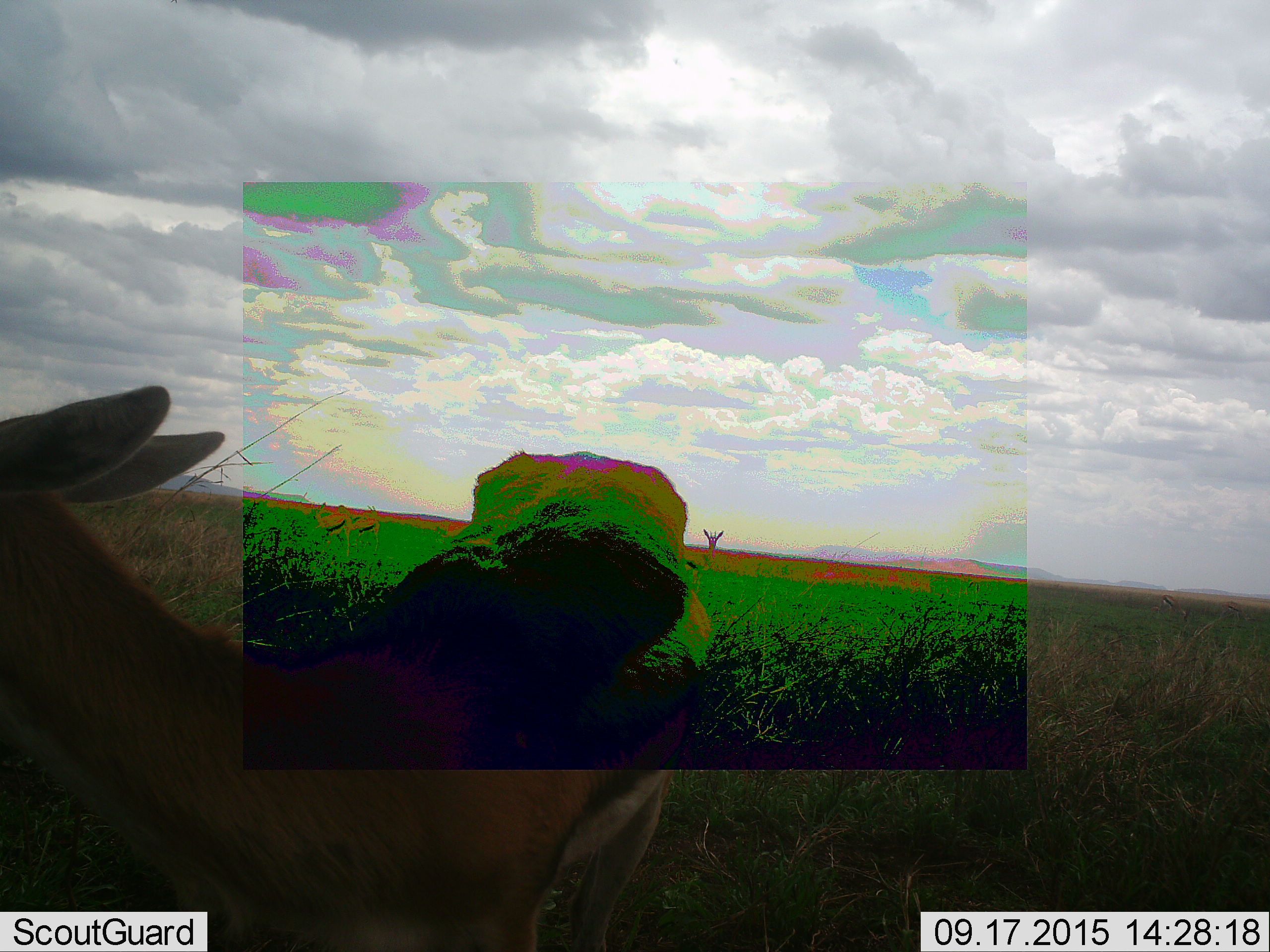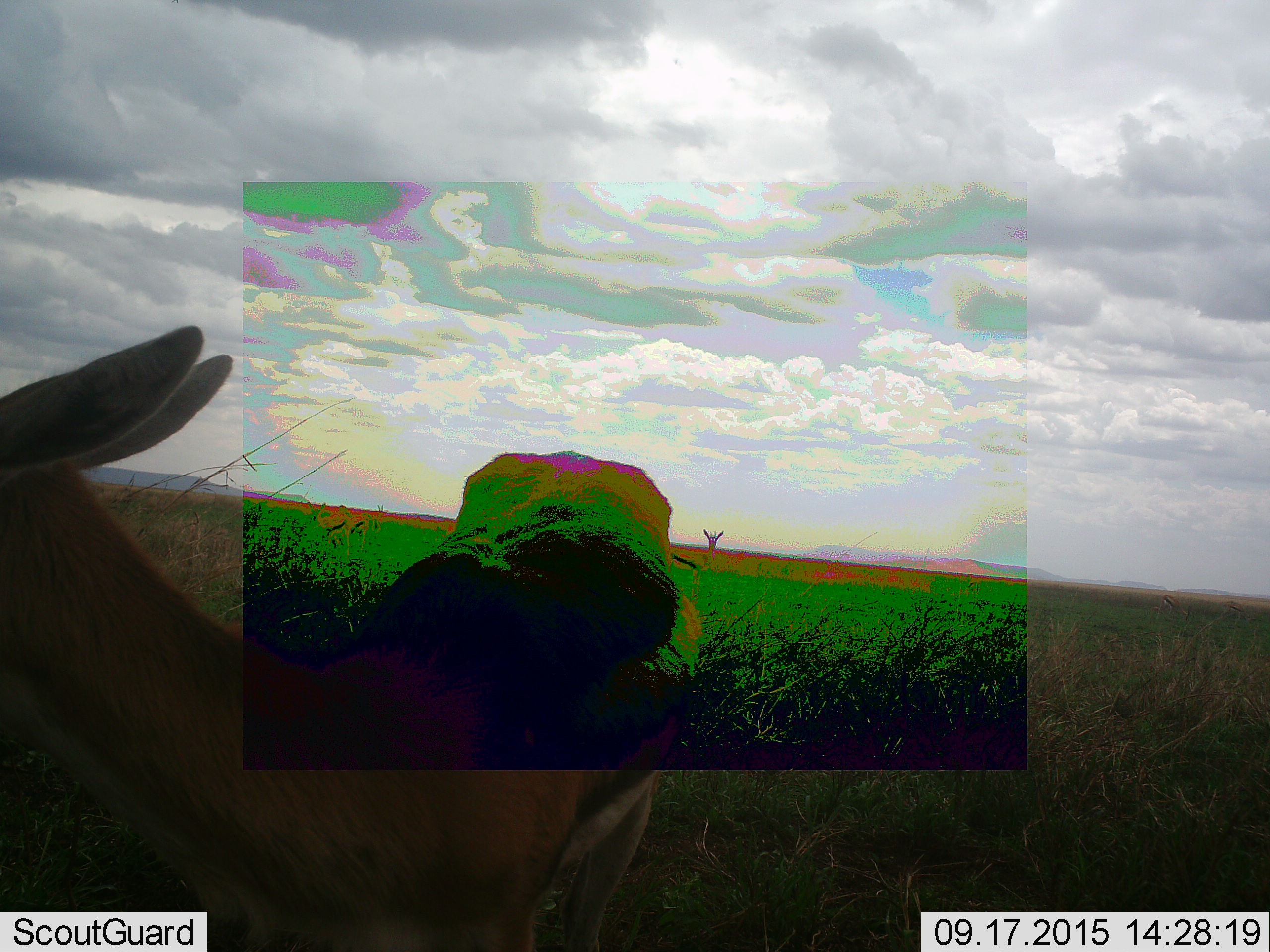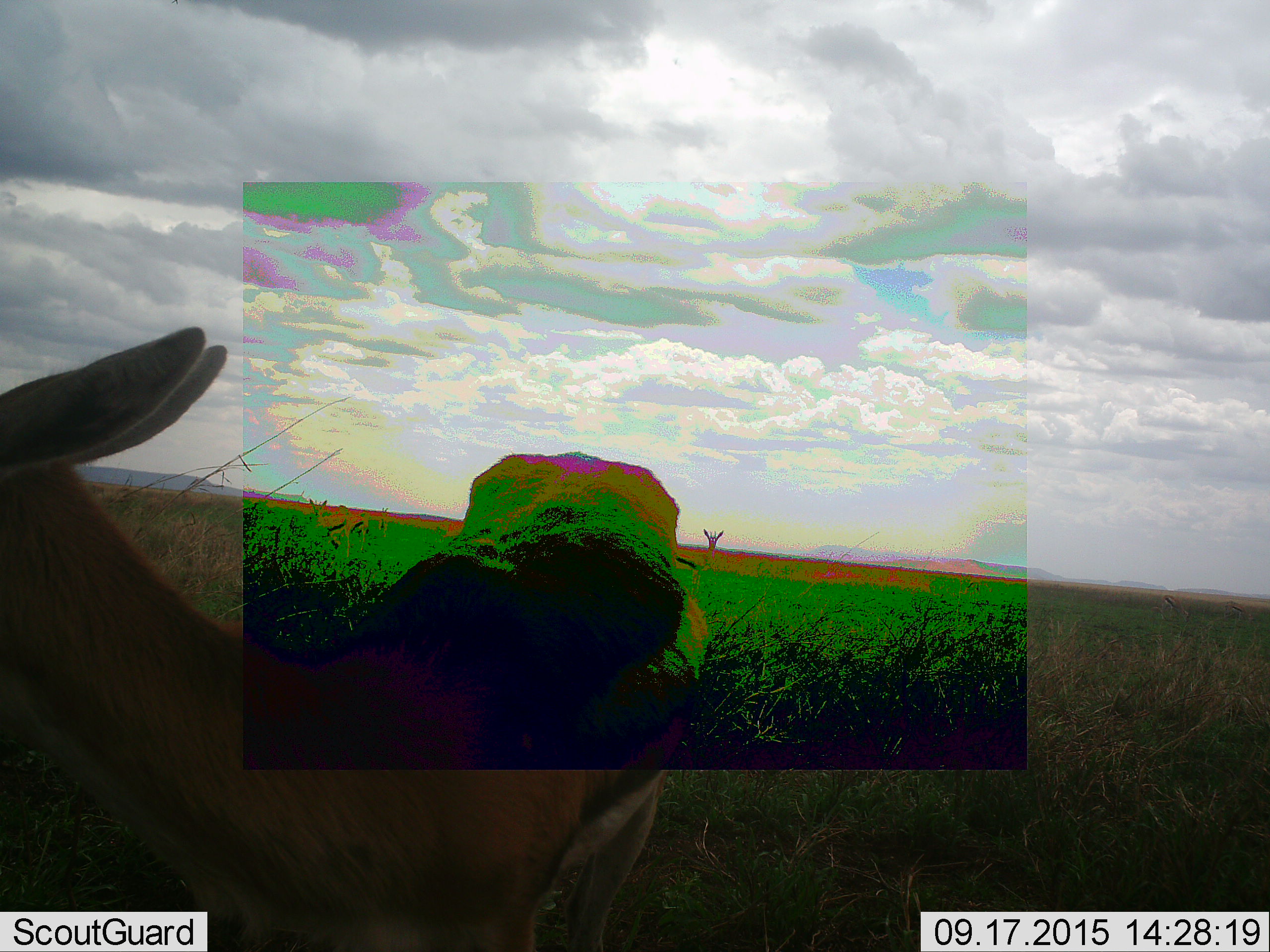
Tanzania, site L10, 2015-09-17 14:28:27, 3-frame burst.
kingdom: Animalia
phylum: Chordata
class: Mammalia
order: Artiodactyla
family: Bovidae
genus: Eudorcas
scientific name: Eudorcas thomsonii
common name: thomson's gazelle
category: gazellethomsons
Gazellethomsons (thomson's gazelle) (Eudorcas thomsonii), count 1. Behavior (volunteer vote fractions): standing 100%, resting 0%, moving 11%, interacting 0%. Young present (vote fraction): 0%. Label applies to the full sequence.